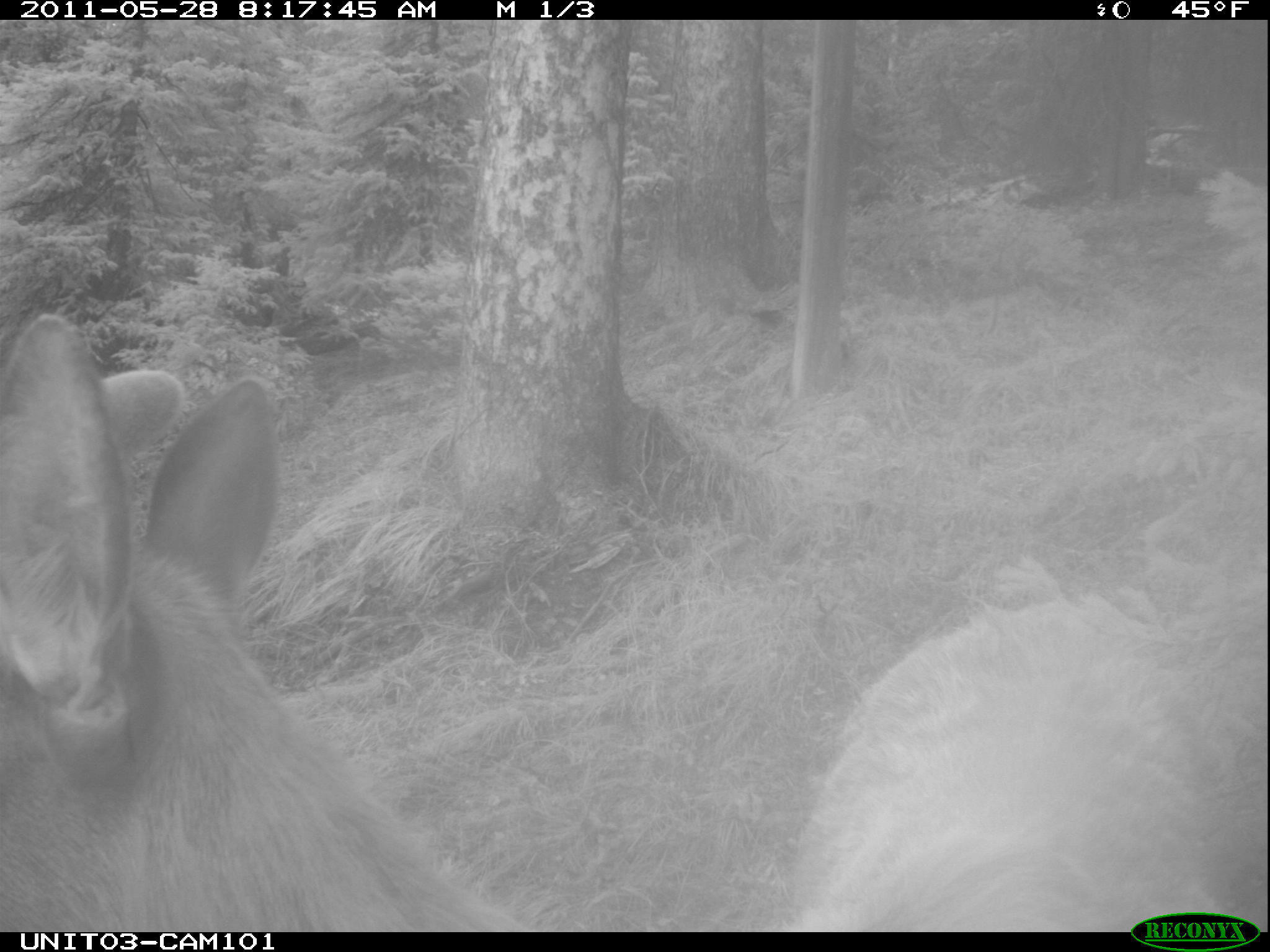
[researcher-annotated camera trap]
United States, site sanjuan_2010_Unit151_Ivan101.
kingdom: Animalia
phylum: Chordata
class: Mammalia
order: Artiodactyla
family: Cervidae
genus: Cervus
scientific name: Cervus elaphus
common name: red deer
Cervus elaphus (red deer).